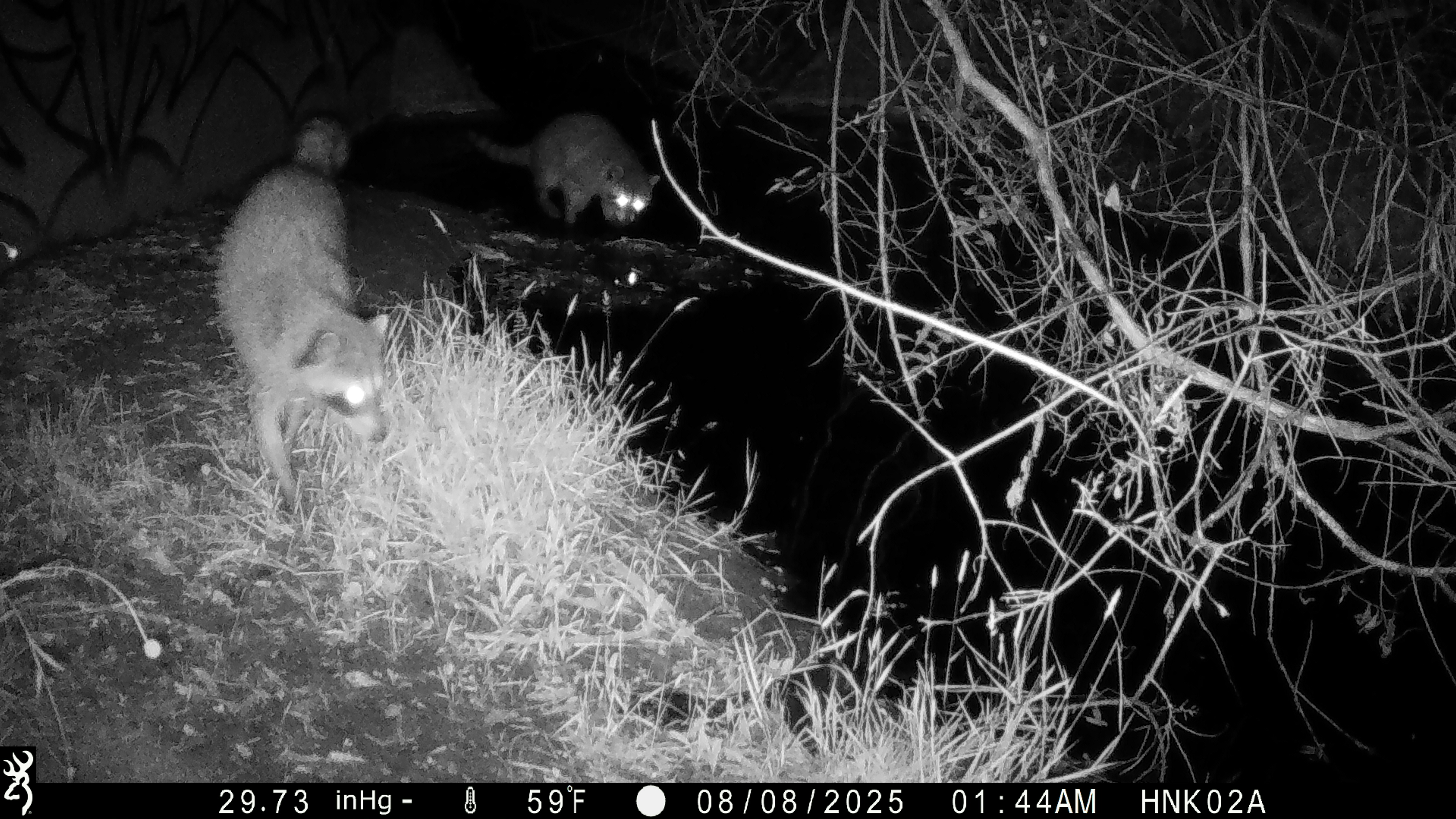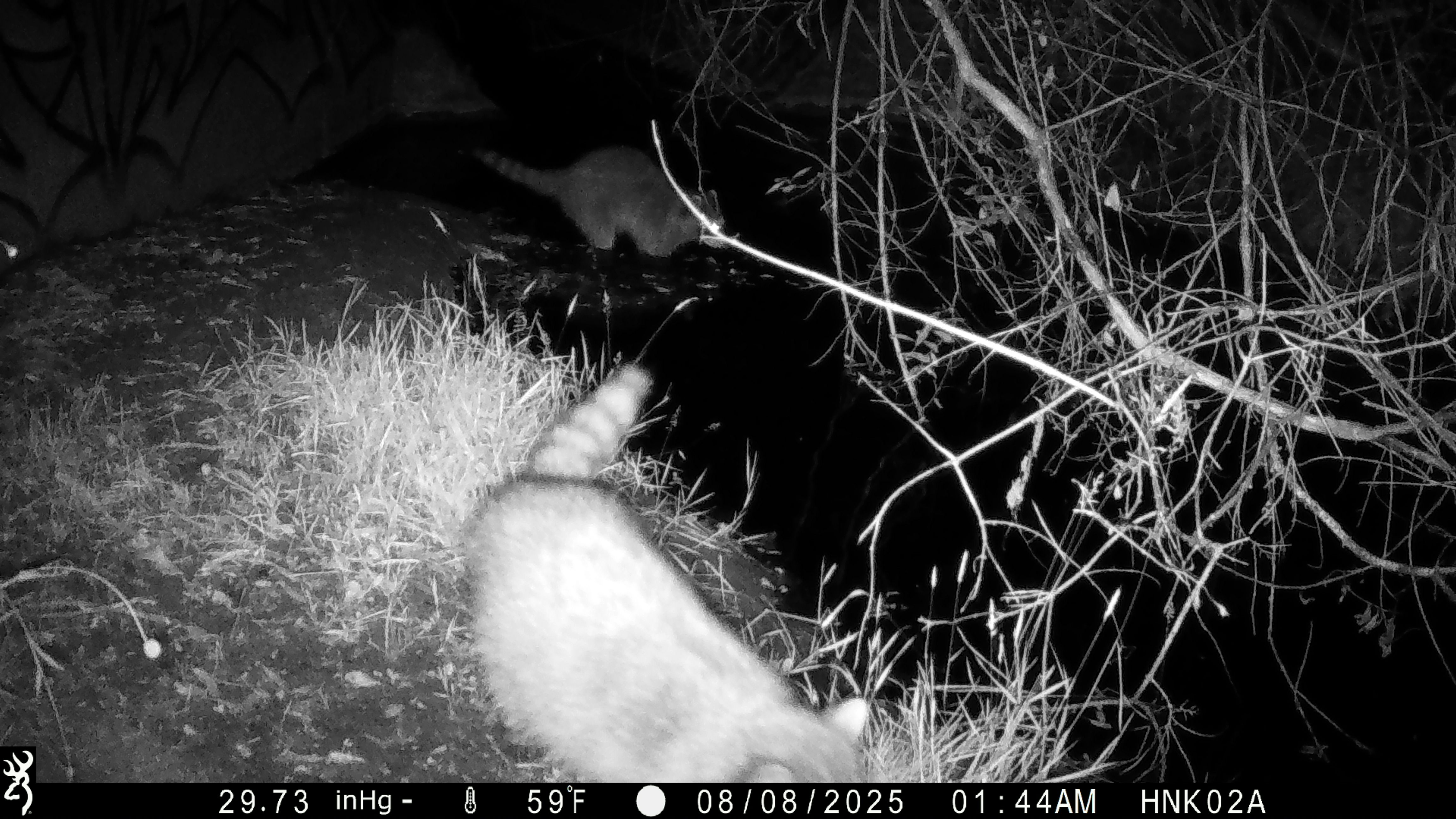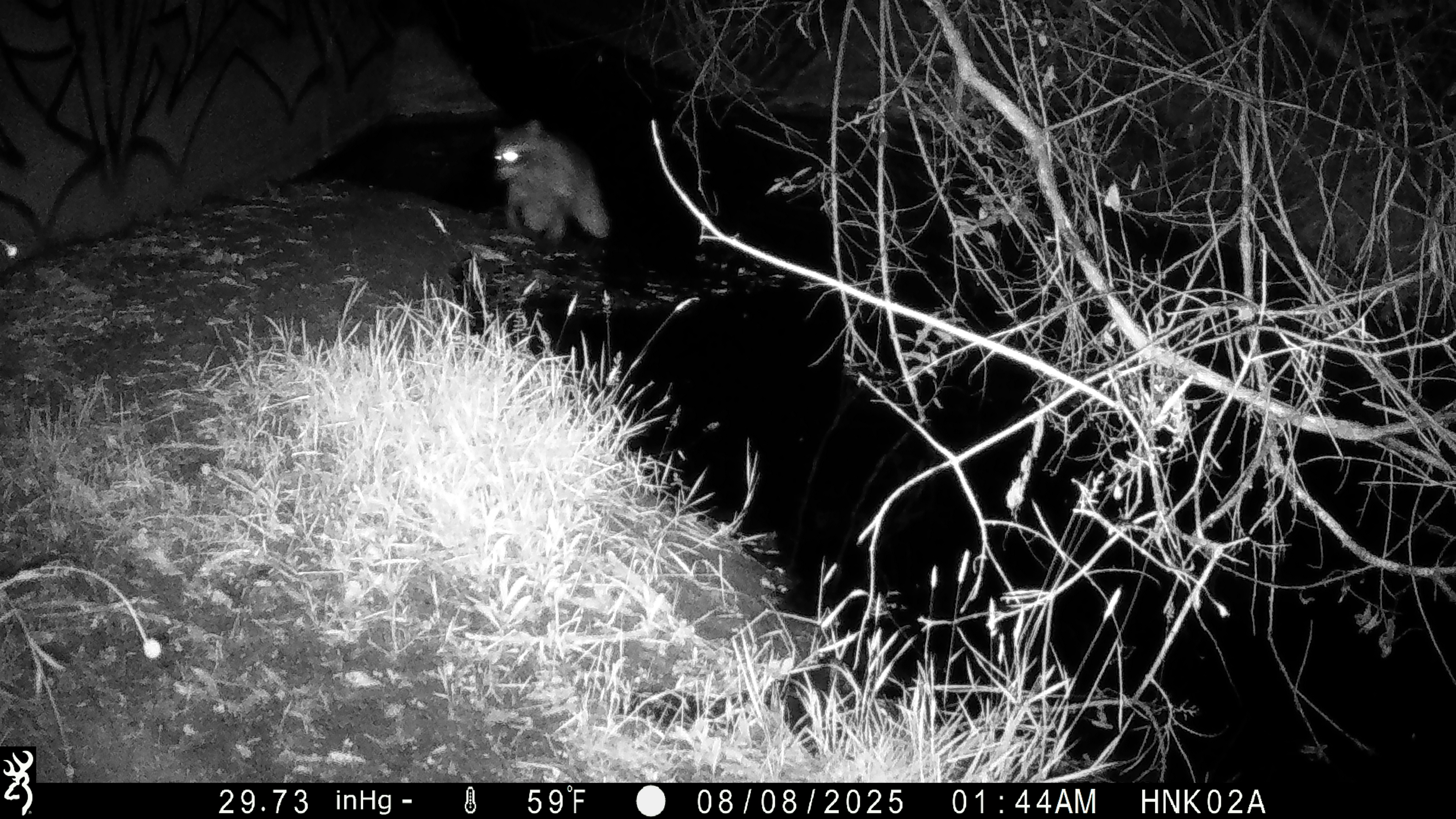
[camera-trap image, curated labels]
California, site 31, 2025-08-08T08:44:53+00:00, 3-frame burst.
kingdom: Animalia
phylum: Chordata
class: Mammalia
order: Carnivora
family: Procyonidae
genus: Procyon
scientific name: Procyon lotor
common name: raccoon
Raccoon (Procyon lotor).